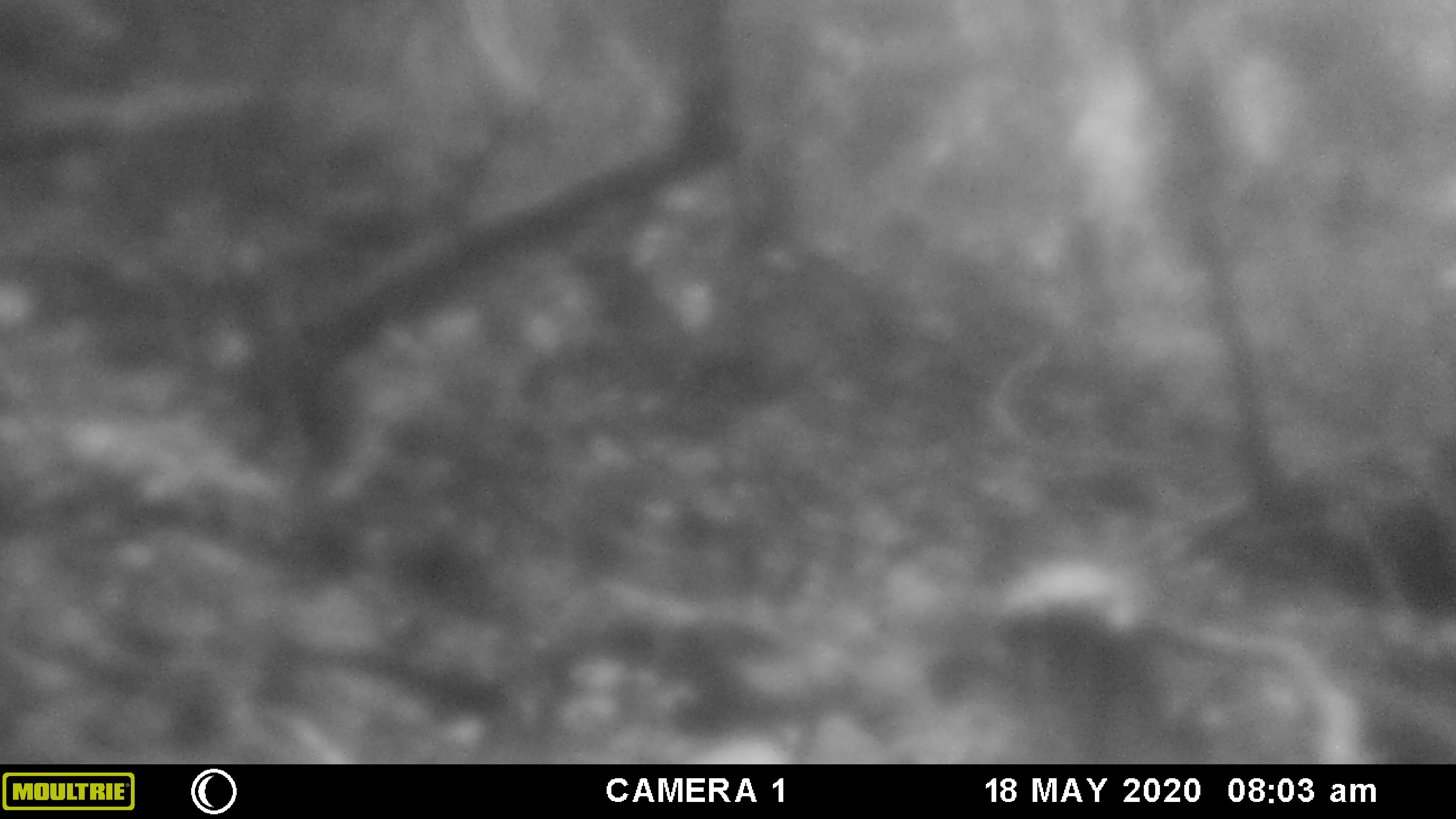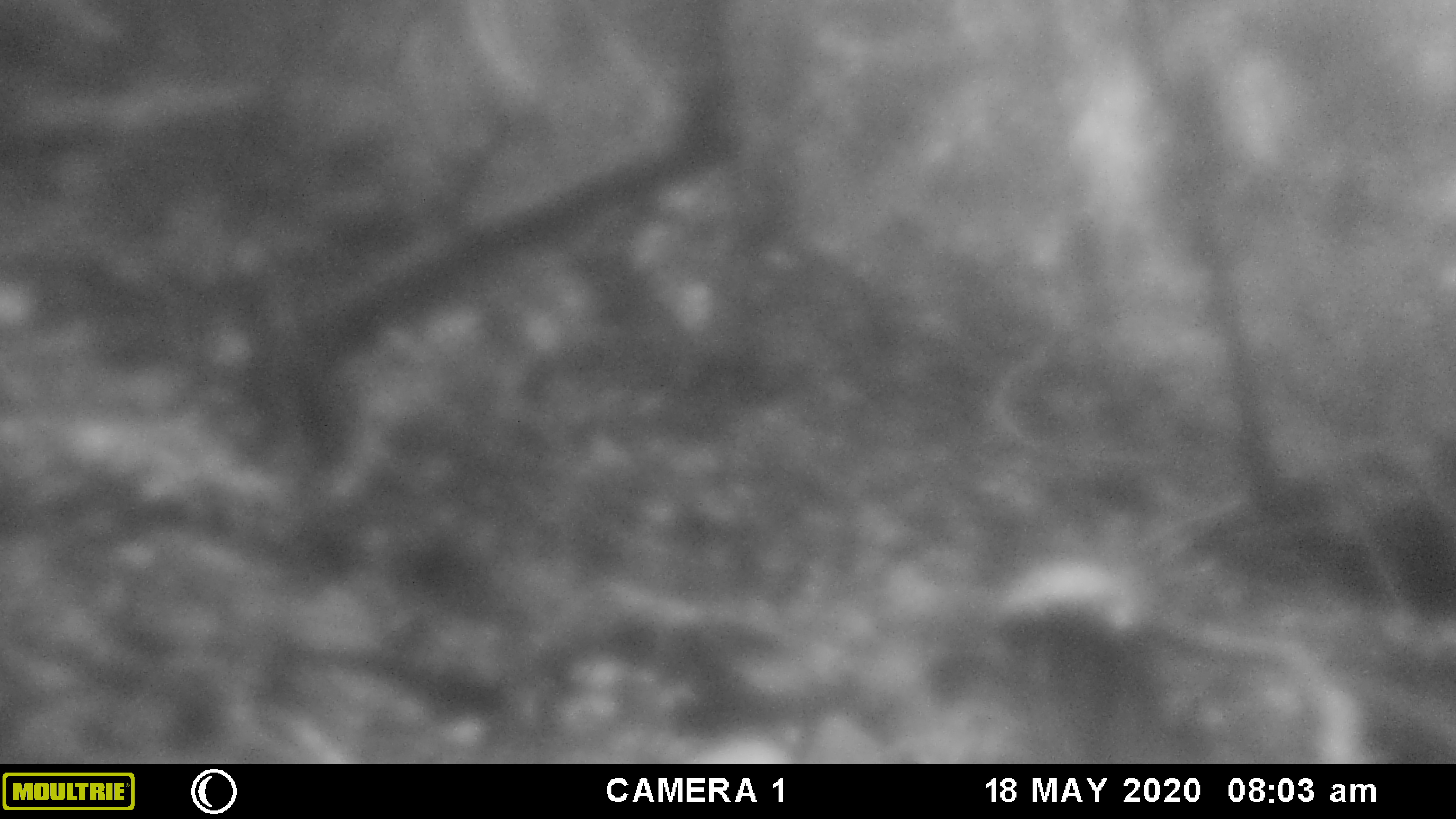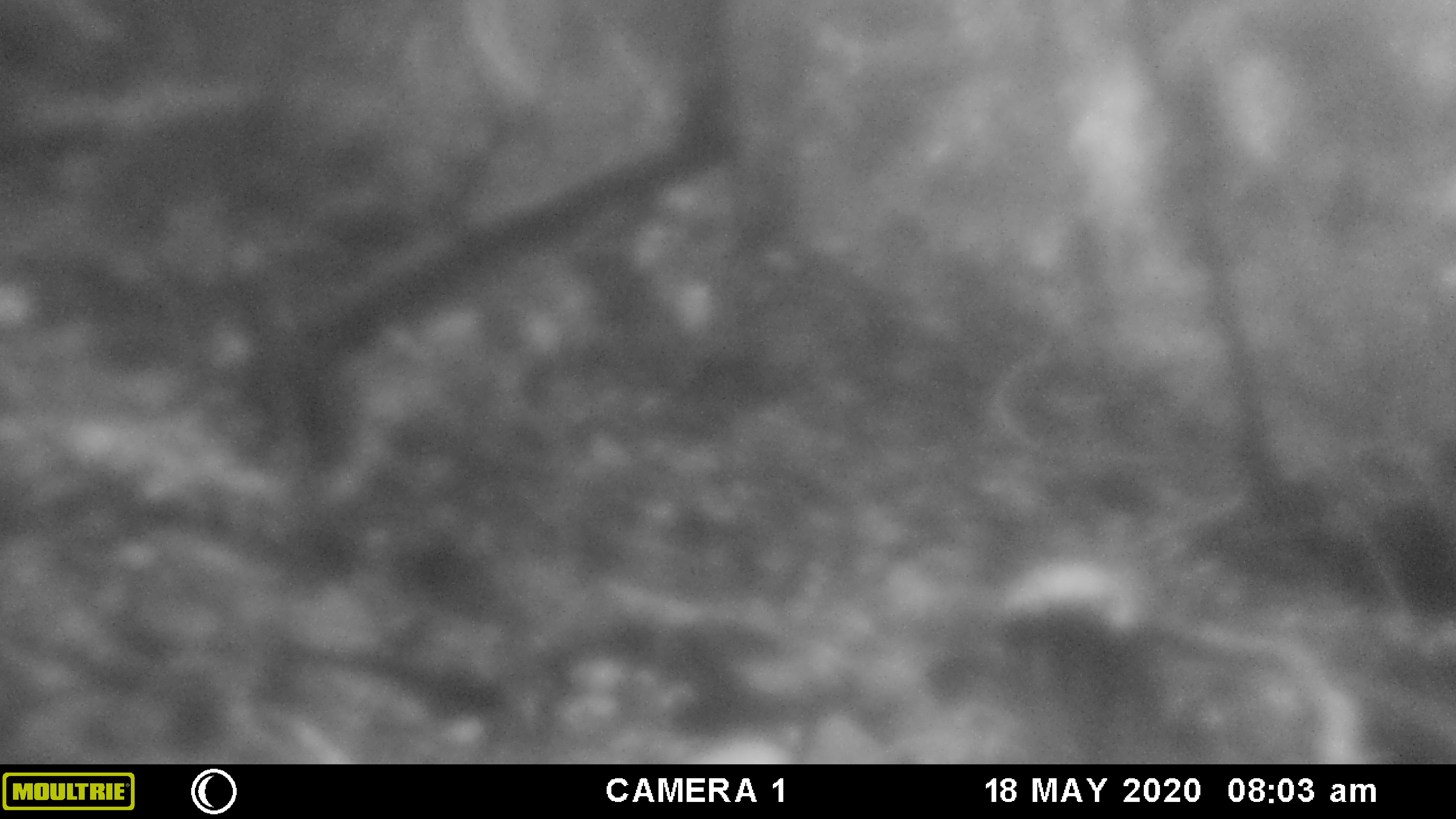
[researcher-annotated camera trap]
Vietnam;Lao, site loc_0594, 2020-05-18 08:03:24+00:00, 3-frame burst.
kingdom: Animalia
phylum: Chordata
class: Mammalia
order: Artiodactyla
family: Cervidae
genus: Muntiacus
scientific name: Muntiacus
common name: muntjacs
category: unidentified muntjac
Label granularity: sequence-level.